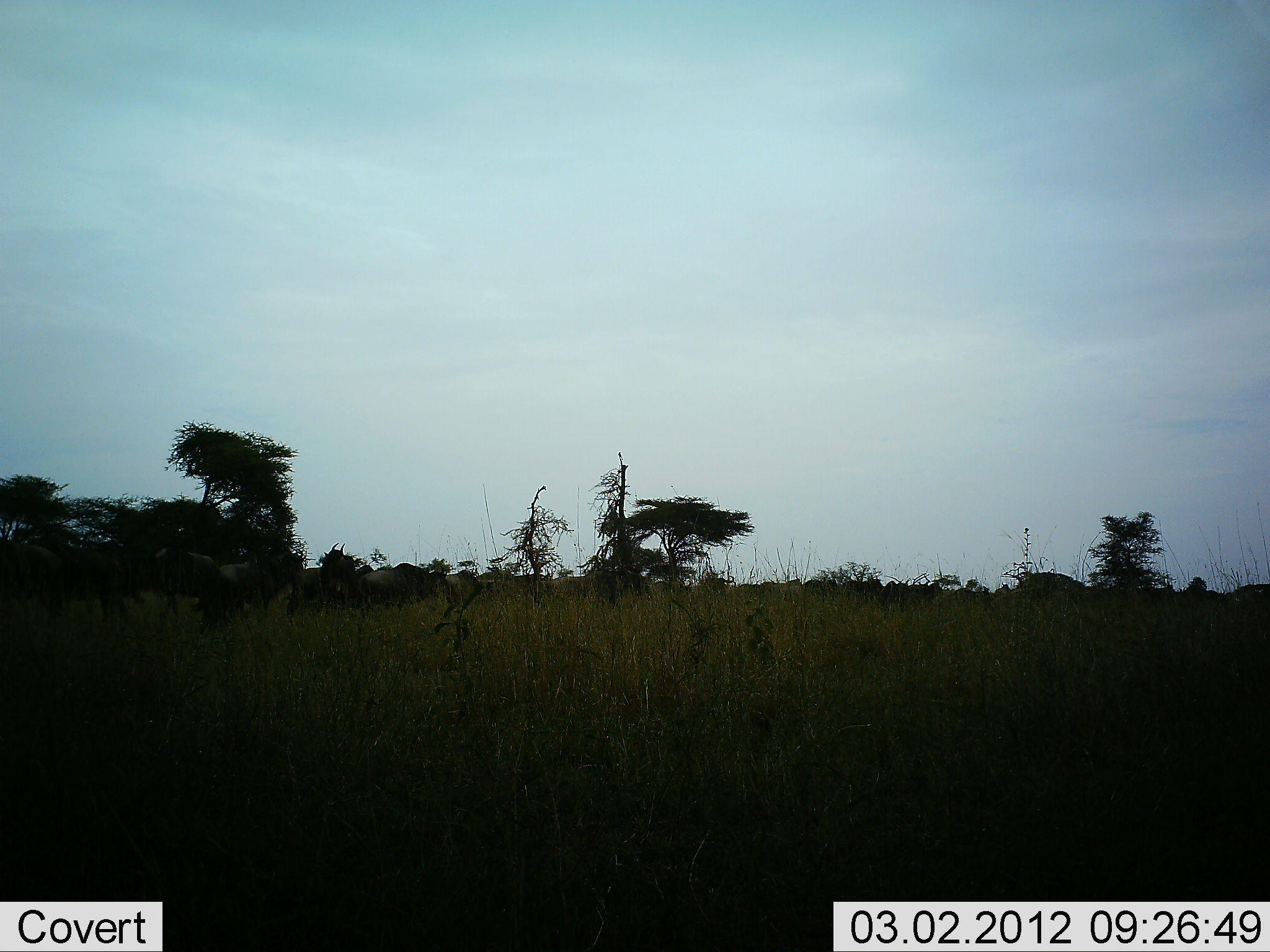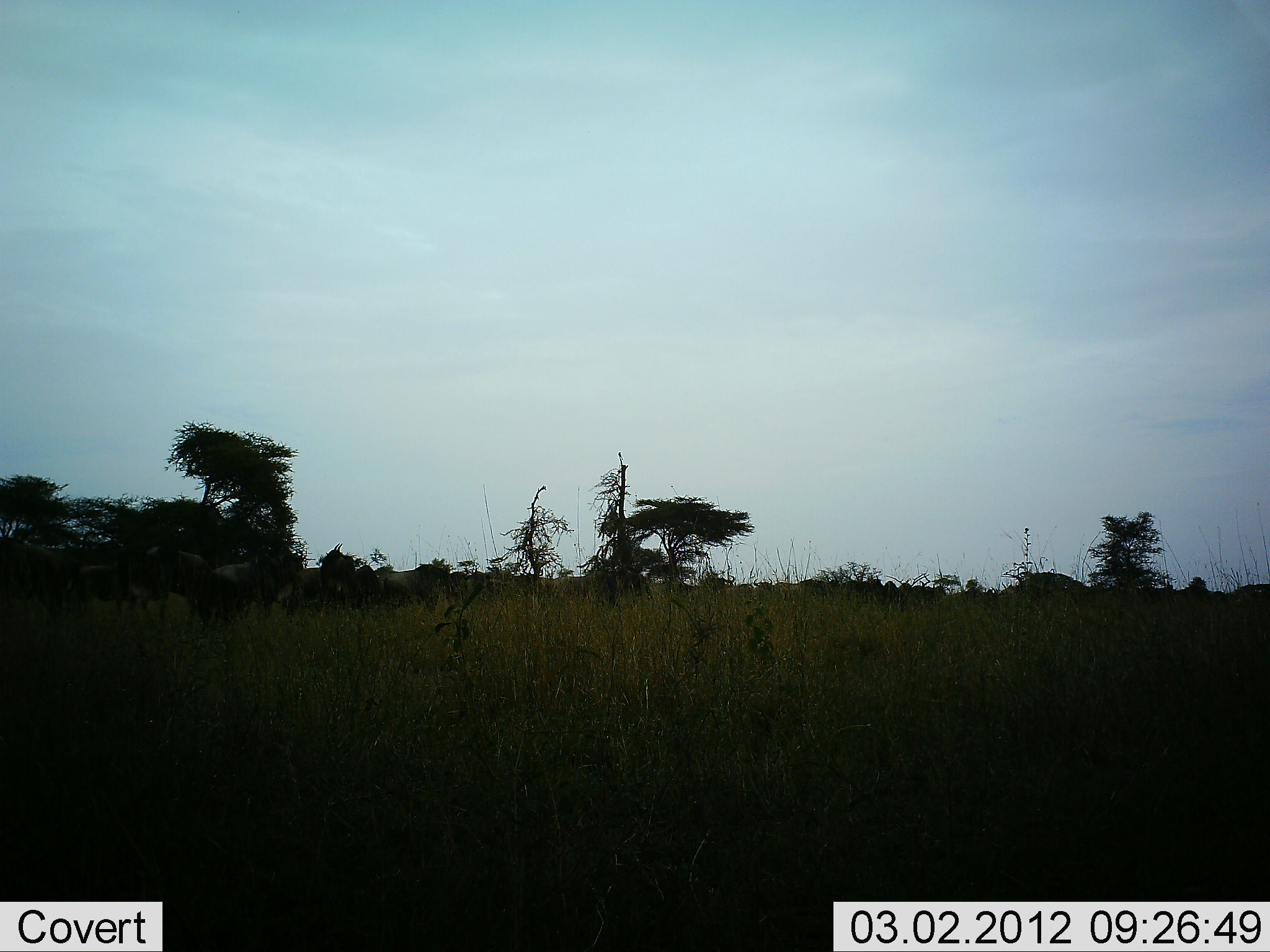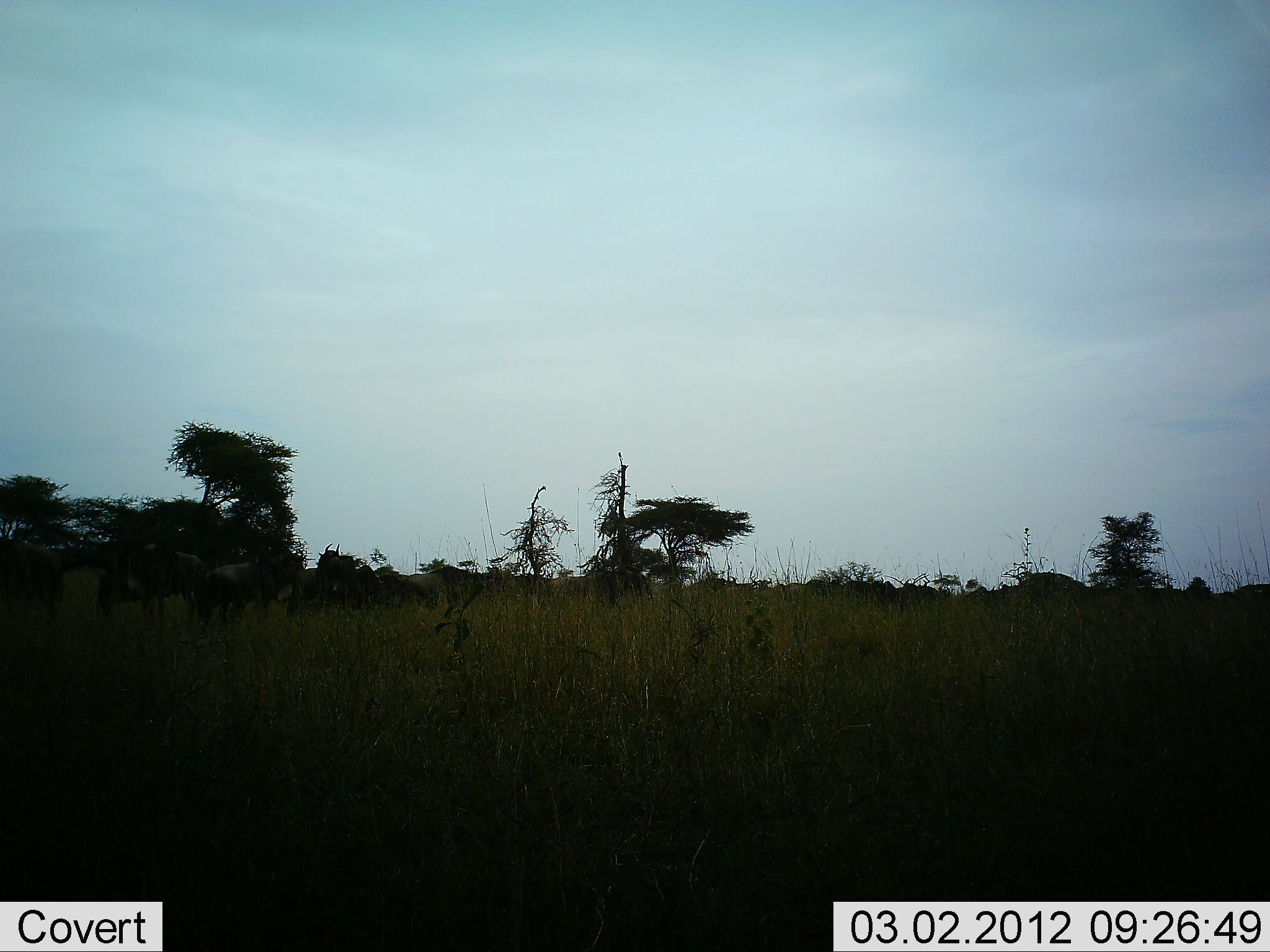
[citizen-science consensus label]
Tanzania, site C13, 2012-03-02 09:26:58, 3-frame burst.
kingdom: Animalia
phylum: Chordata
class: Mammalia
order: Artiodactyla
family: Bovidae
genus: Connochaetes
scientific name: Connochaetes taurinus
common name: blue wildebeest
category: wildebeest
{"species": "wildebeest (blue wildebeest) (Connochaetes taurinus)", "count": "11-50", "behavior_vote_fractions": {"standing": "57%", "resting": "7%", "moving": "100%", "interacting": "0%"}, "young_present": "0%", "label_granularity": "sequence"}